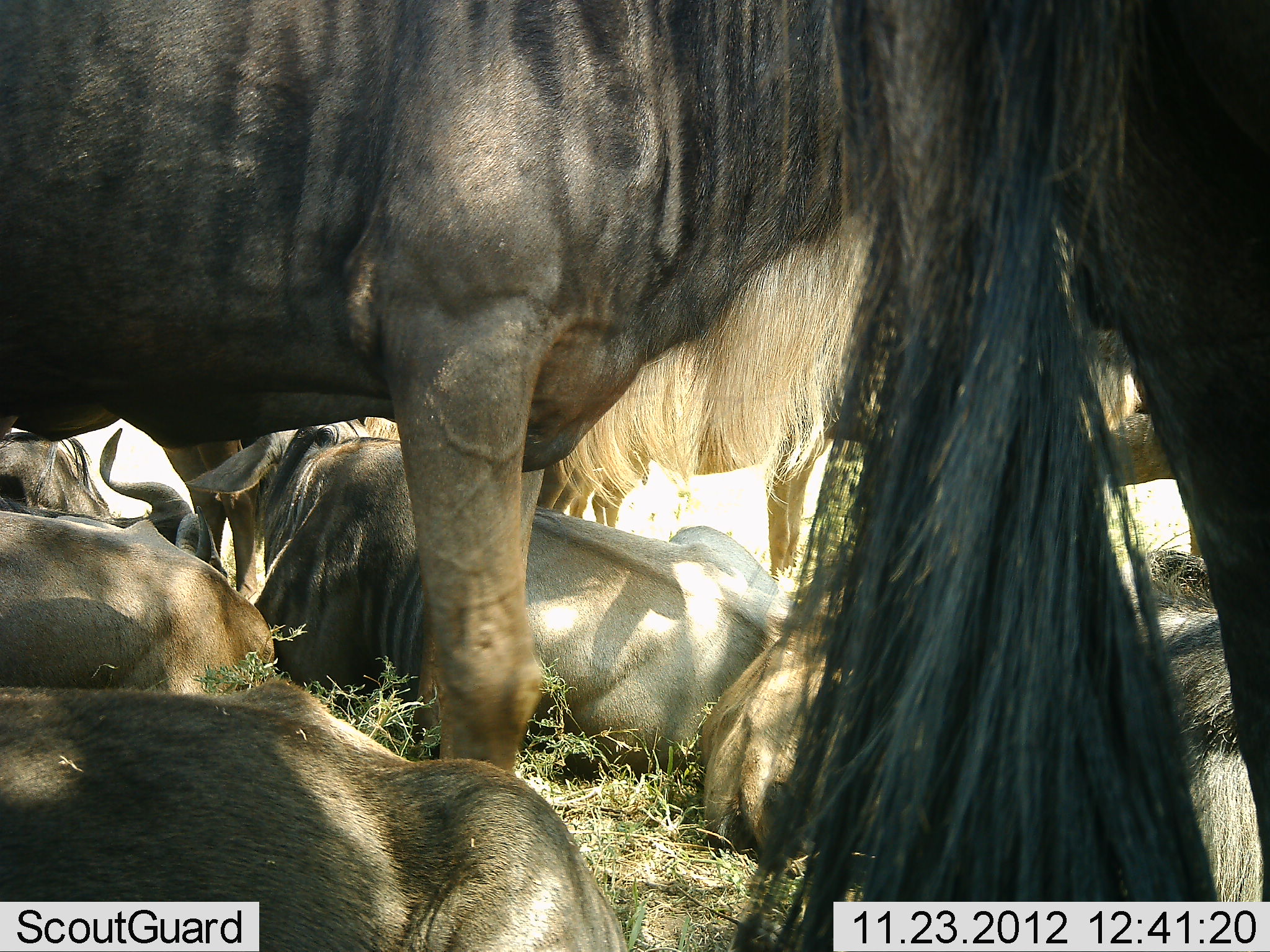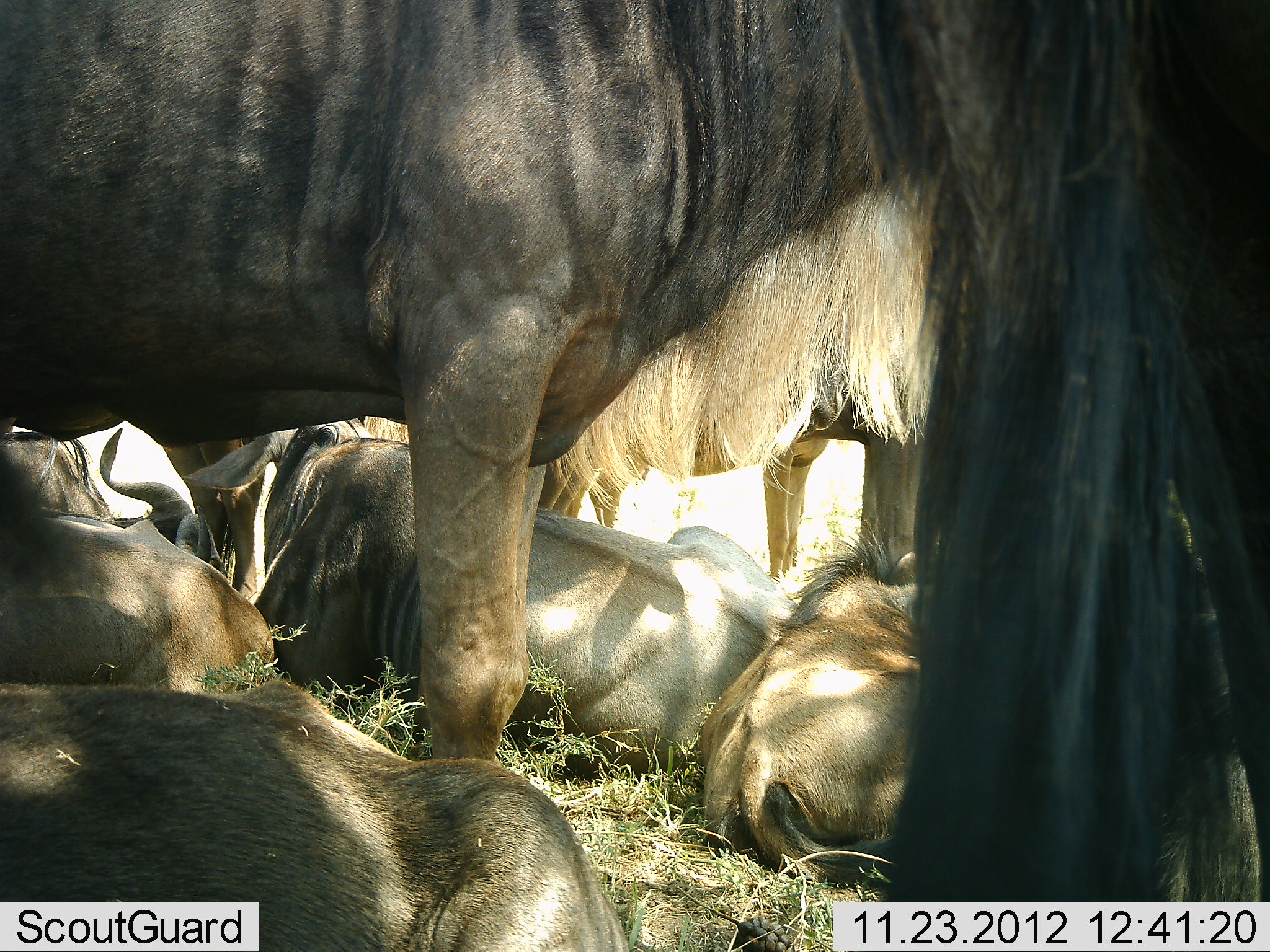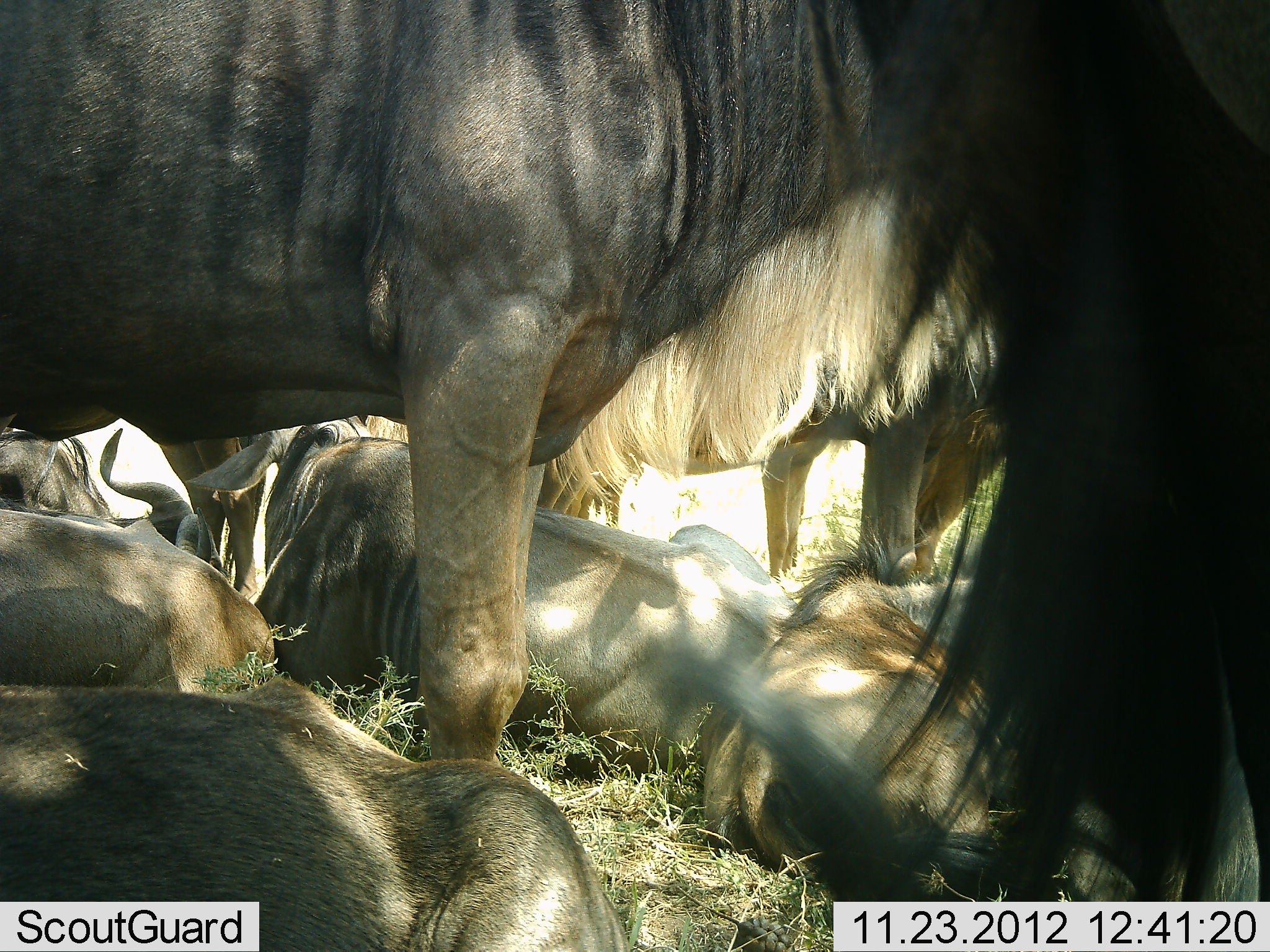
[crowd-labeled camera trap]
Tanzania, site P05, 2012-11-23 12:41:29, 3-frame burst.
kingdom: Animalia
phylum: Chordata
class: Mammalia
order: Artiodactyla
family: Bovidae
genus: Connochaetes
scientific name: Connochaetes taurinus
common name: blue wildebeest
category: wildebeest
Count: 8.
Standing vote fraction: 100%.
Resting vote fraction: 100%.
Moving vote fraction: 0%.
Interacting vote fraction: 0%.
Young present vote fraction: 20%.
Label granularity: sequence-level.